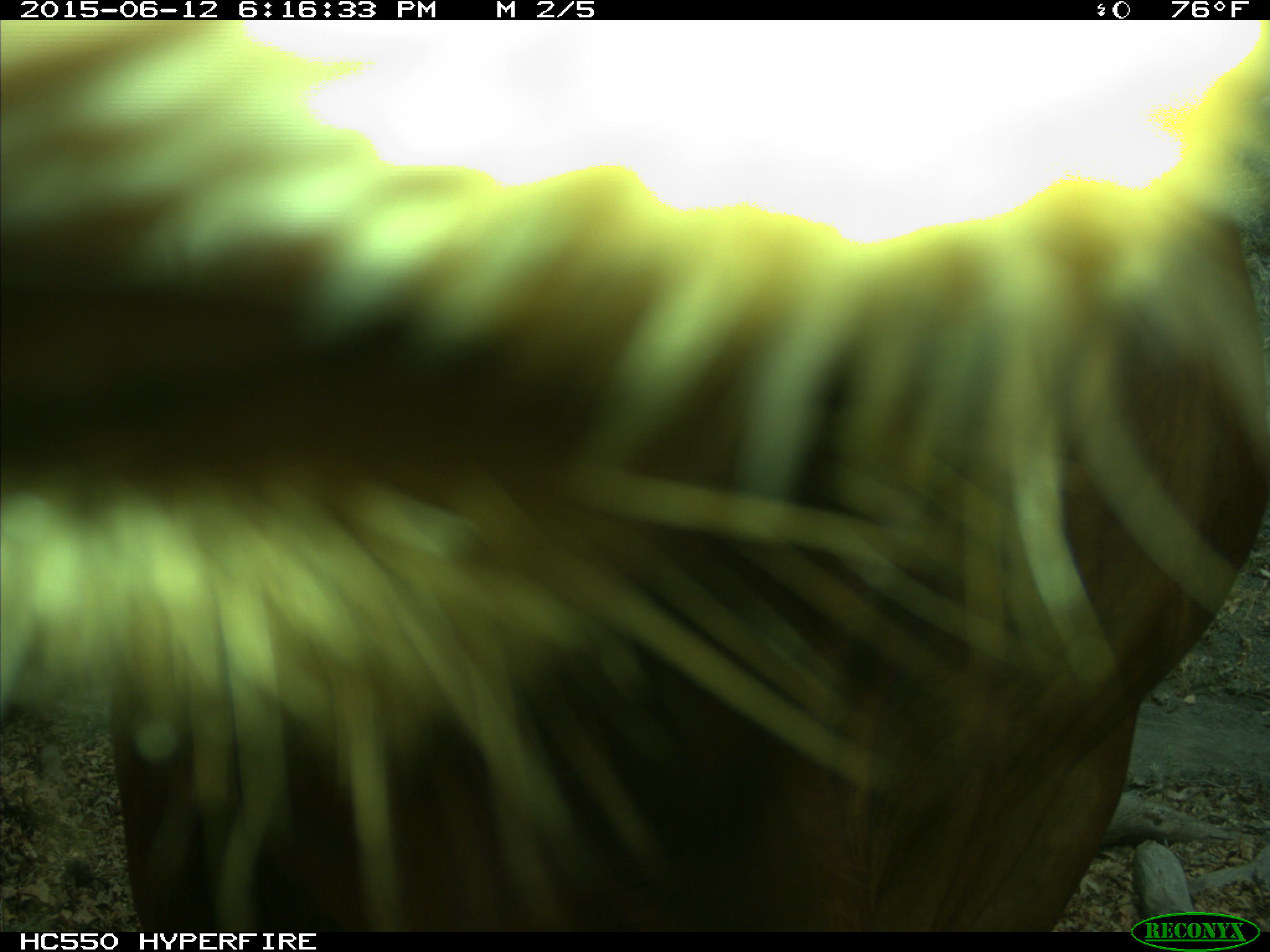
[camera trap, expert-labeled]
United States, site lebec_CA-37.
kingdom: Animalia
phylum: Chordata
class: Mammalia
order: Artiodactyla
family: Bovidae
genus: Bos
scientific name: Bos taurus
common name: domestic cow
Bos taurus (domestic cow).